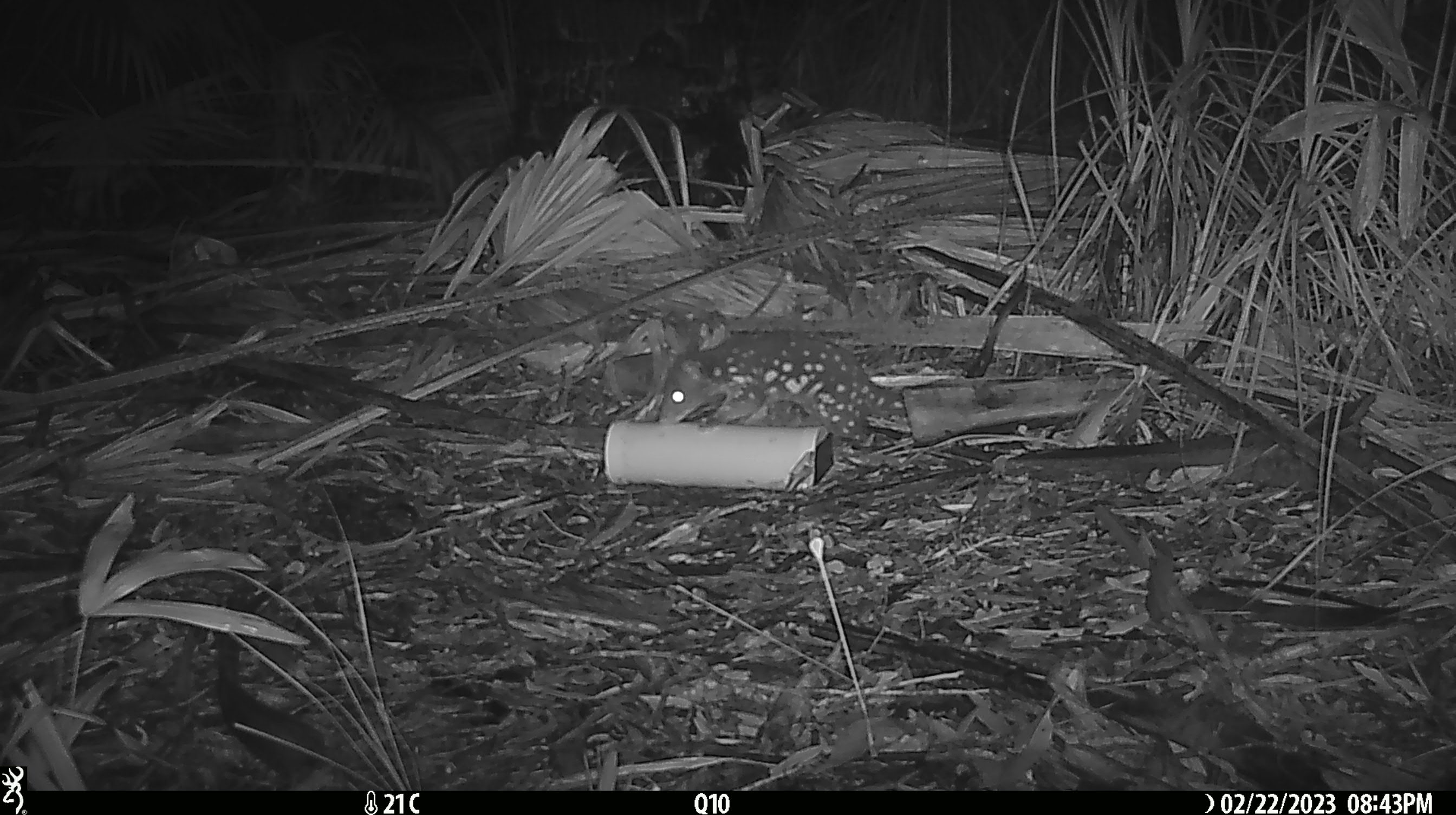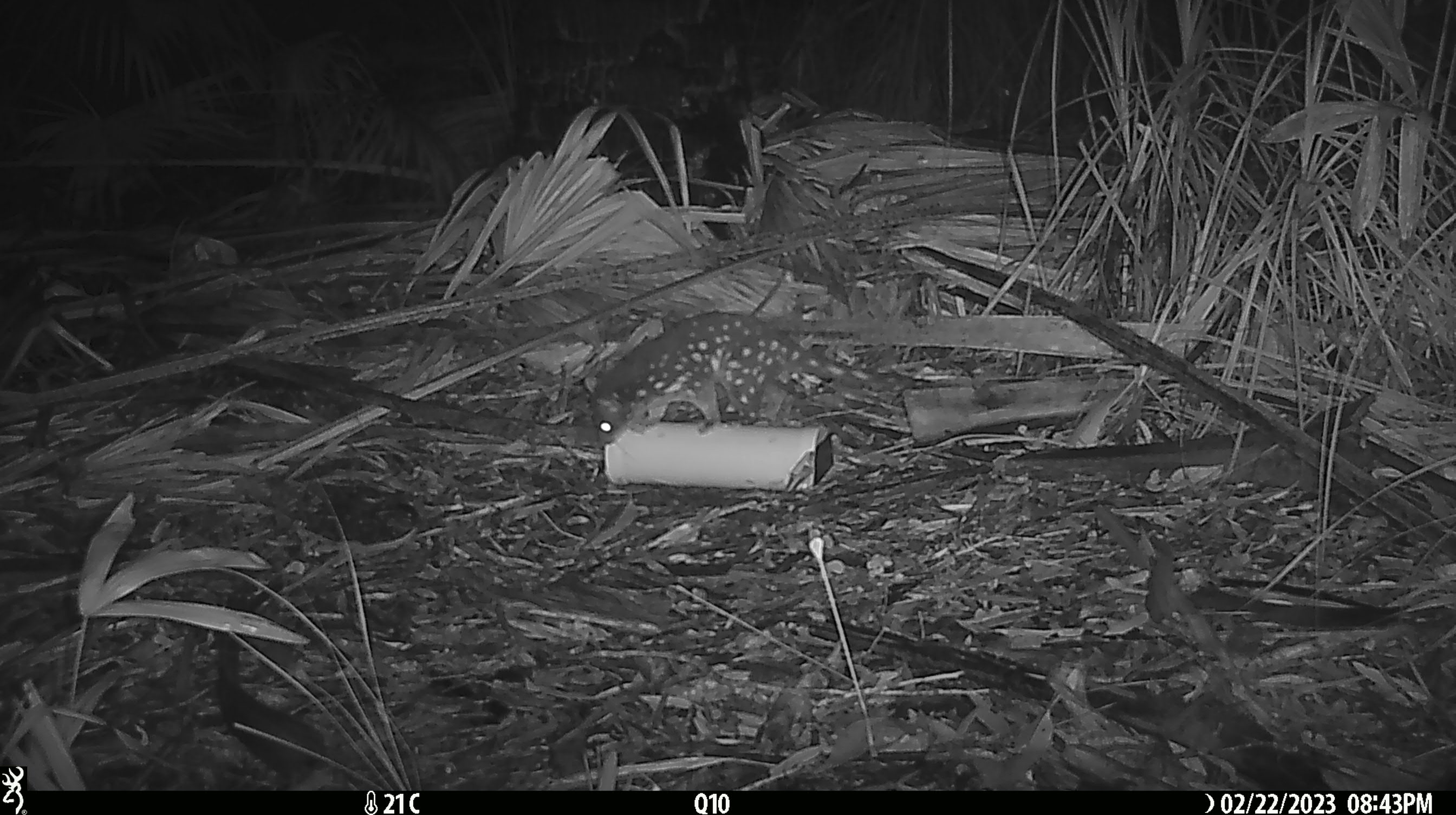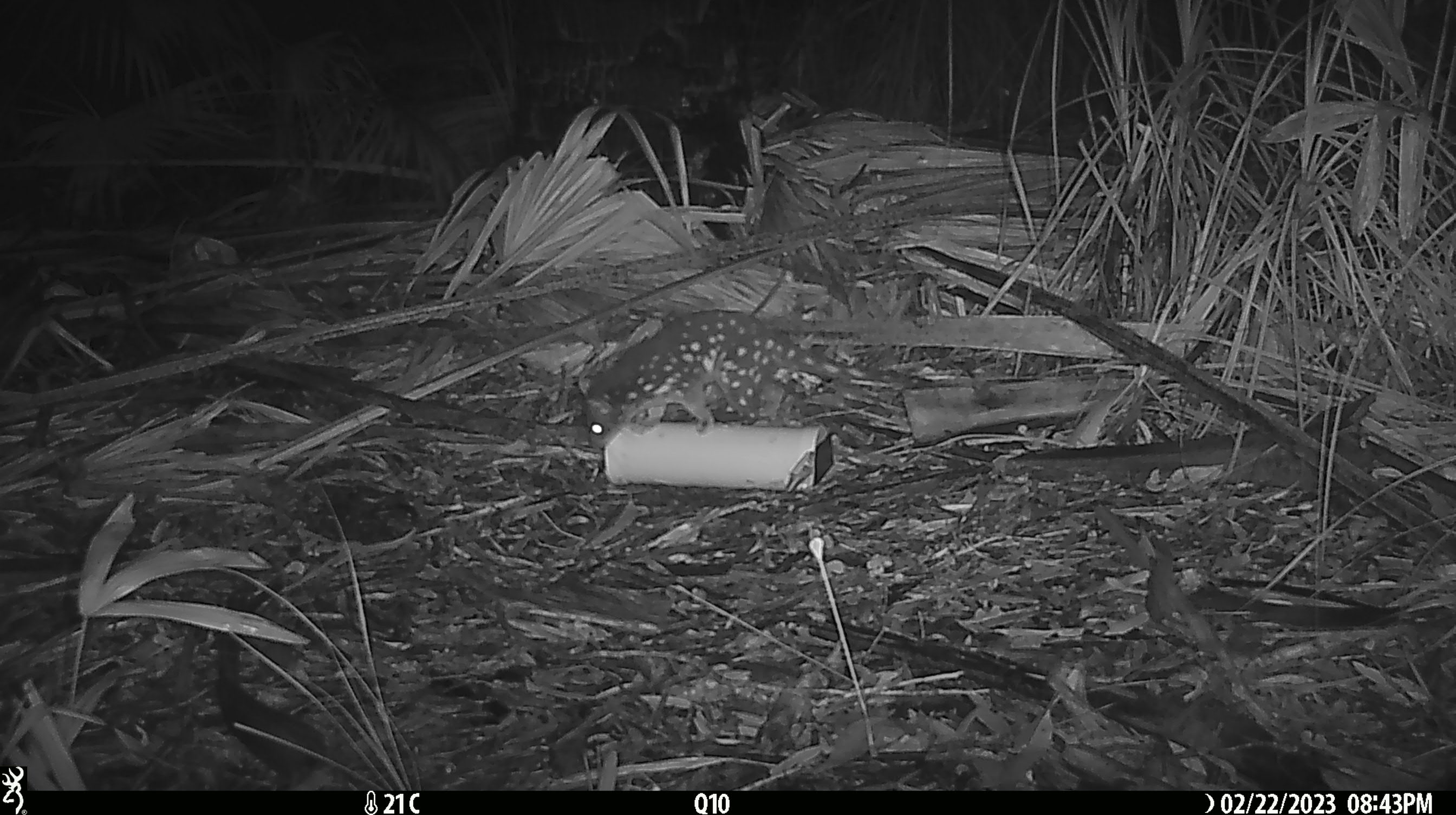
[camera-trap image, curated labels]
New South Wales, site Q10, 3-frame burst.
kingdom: Animalia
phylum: Chordata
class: Mammalia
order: Dasyuromorphia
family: Dasyuridae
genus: Dasyurus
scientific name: Dasyurus maculatus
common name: spotted-tailed quoll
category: quoll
Quoll (spotted-tailed quoll) (Dasyurus maculatus).